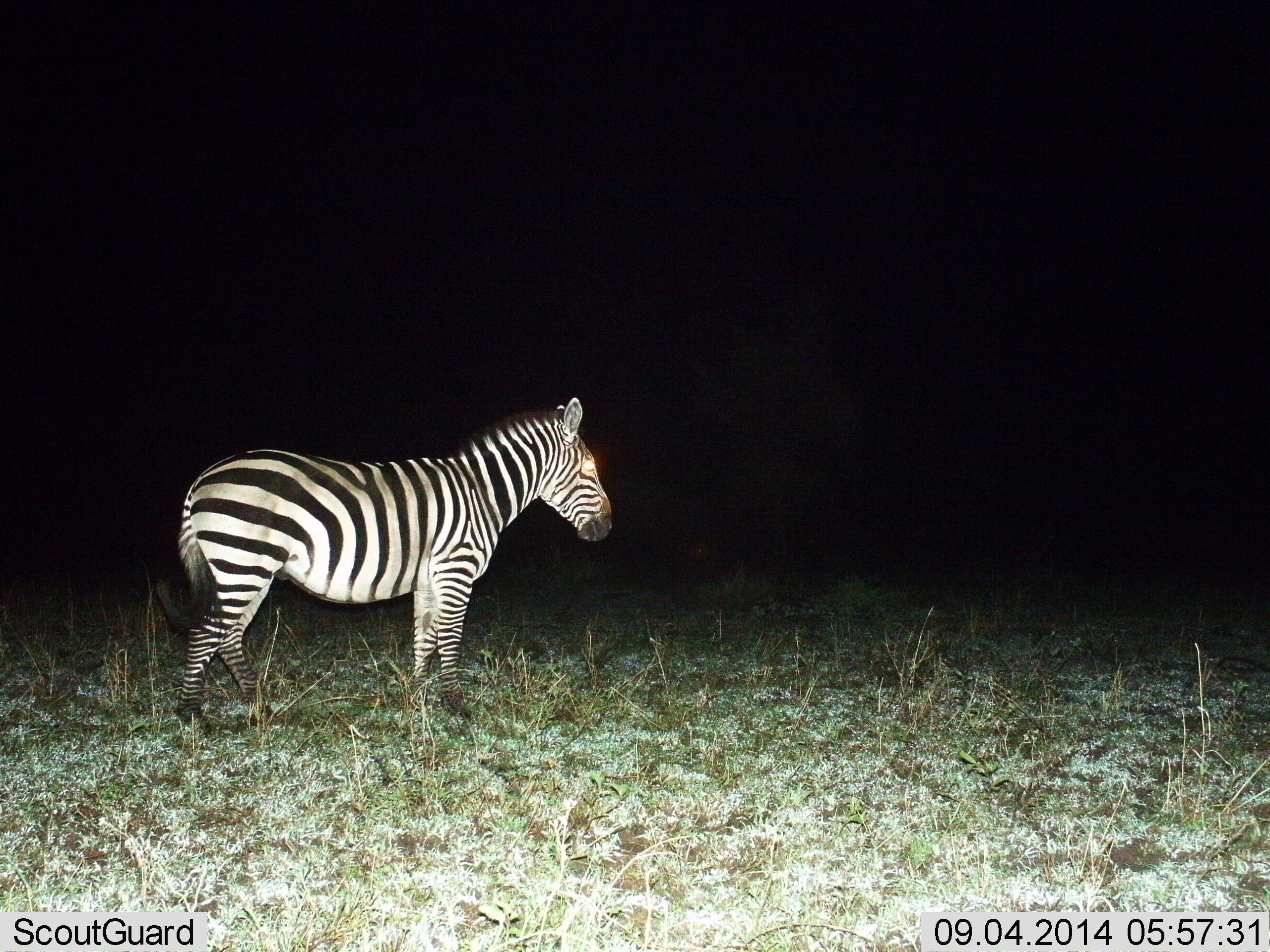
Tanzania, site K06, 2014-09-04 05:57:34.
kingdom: Animalia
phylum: Chordata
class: Mammalia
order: Perissodactyla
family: Equidae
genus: Equus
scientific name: Equus quagga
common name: plains zebra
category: zebra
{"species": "zebra (plains zebra) (Equus quagga)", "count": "1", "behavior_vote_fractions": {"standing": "90%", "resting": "0%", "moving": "10%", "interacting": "0%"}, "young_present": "0%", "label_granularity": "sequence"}